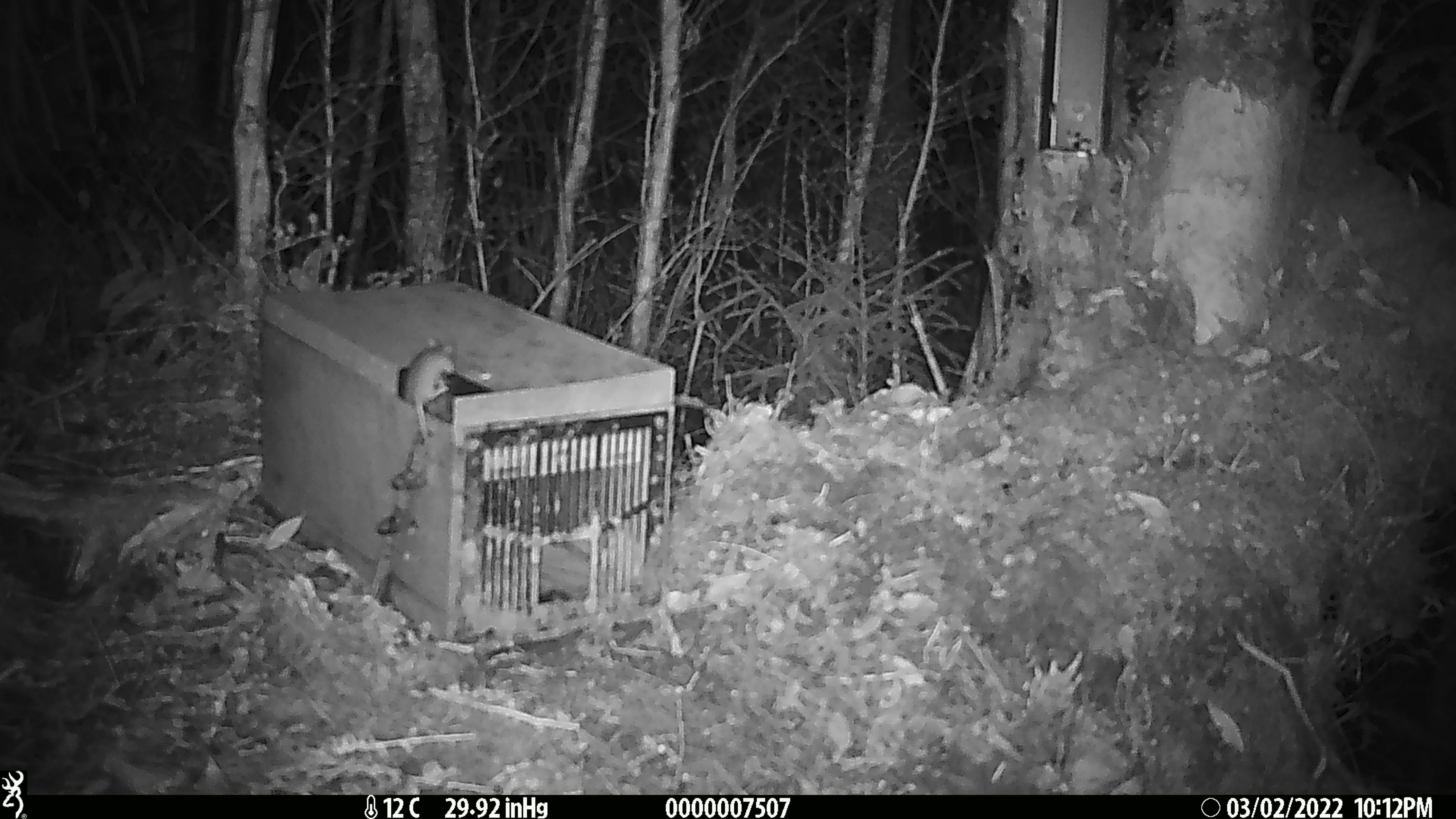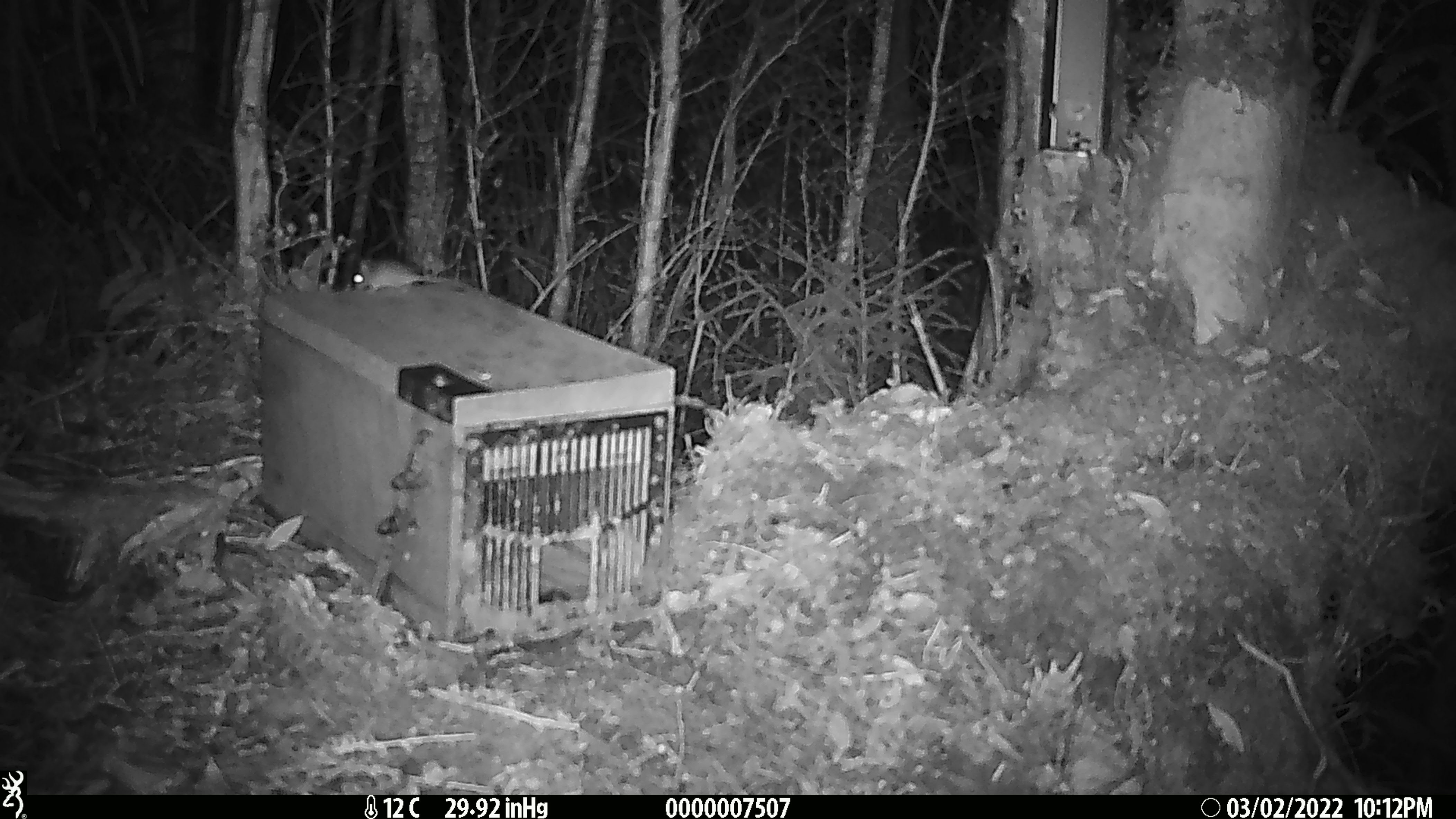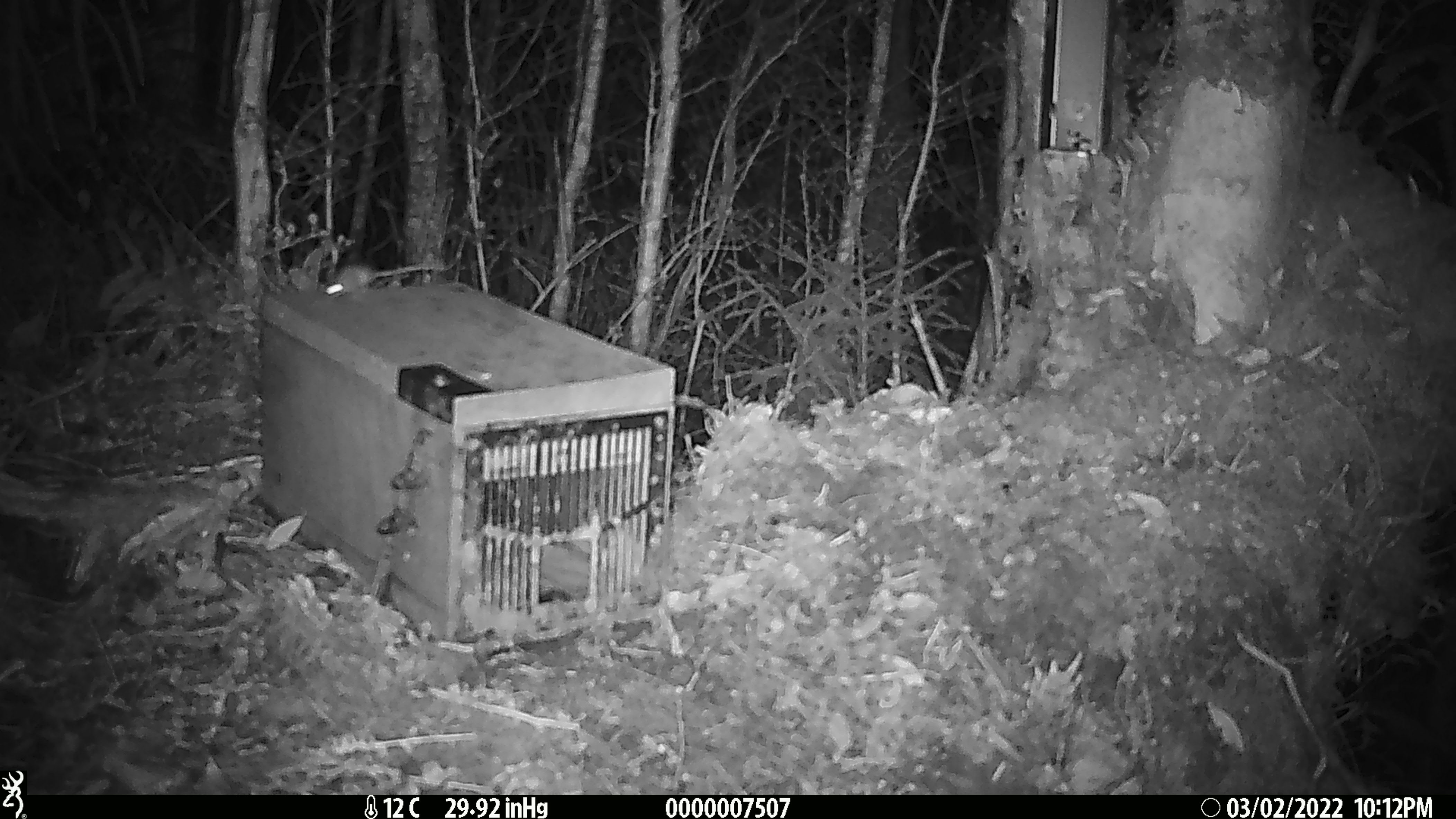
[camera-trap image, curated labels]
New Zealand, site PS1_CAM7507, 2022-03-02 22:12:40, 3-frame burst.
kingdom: Animalia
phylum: Chordata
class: Mammalia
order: Rodentia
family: Muridae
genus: Mus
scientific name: Mus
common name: mouse